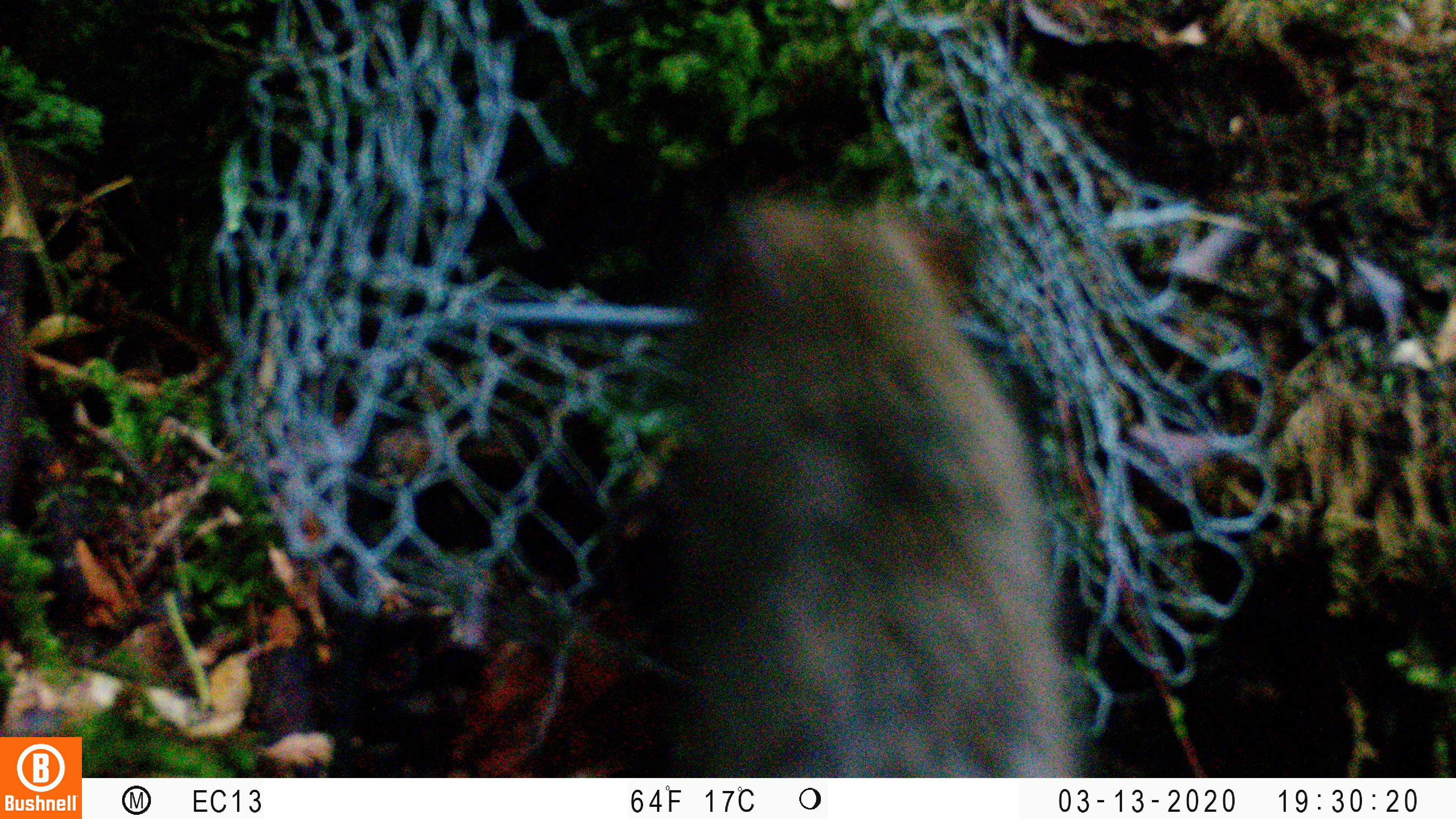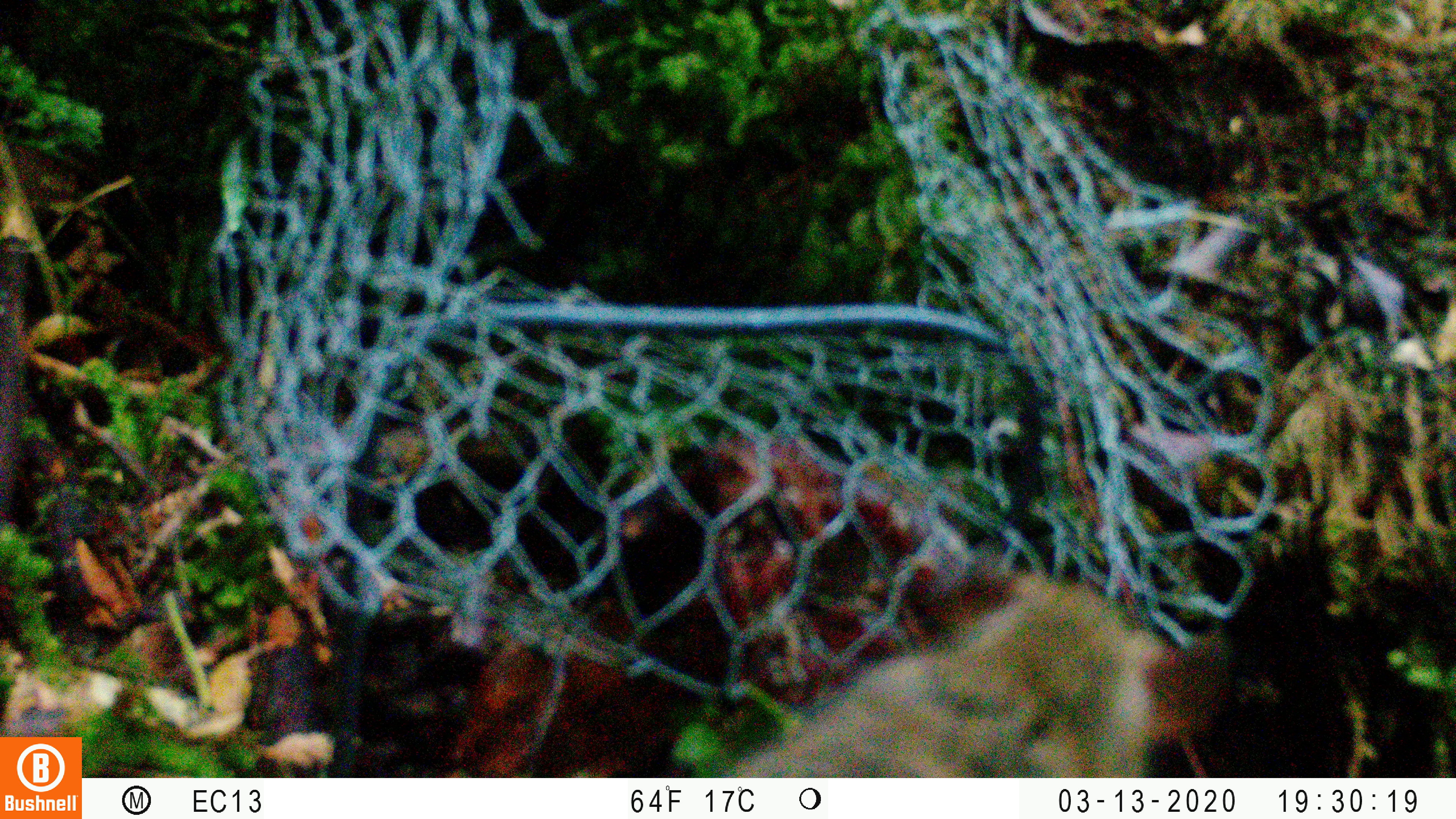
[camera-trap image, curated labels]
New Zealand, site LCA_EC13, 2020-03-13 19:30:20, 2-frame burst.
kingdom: Animalia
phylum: Chordata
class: Mammalia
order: Rodentia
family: Muridae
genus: Rattus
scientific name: Rattus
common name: rat